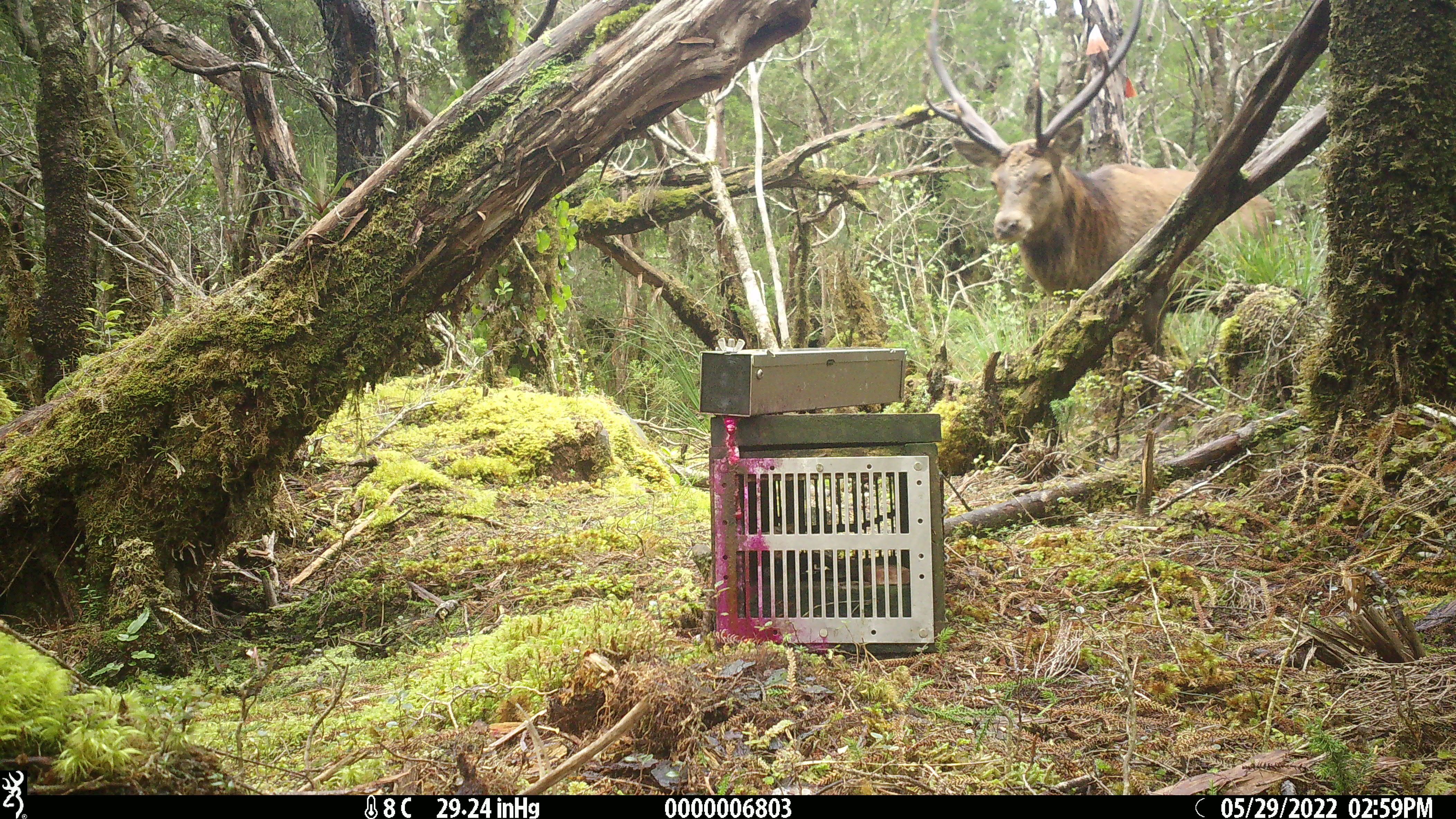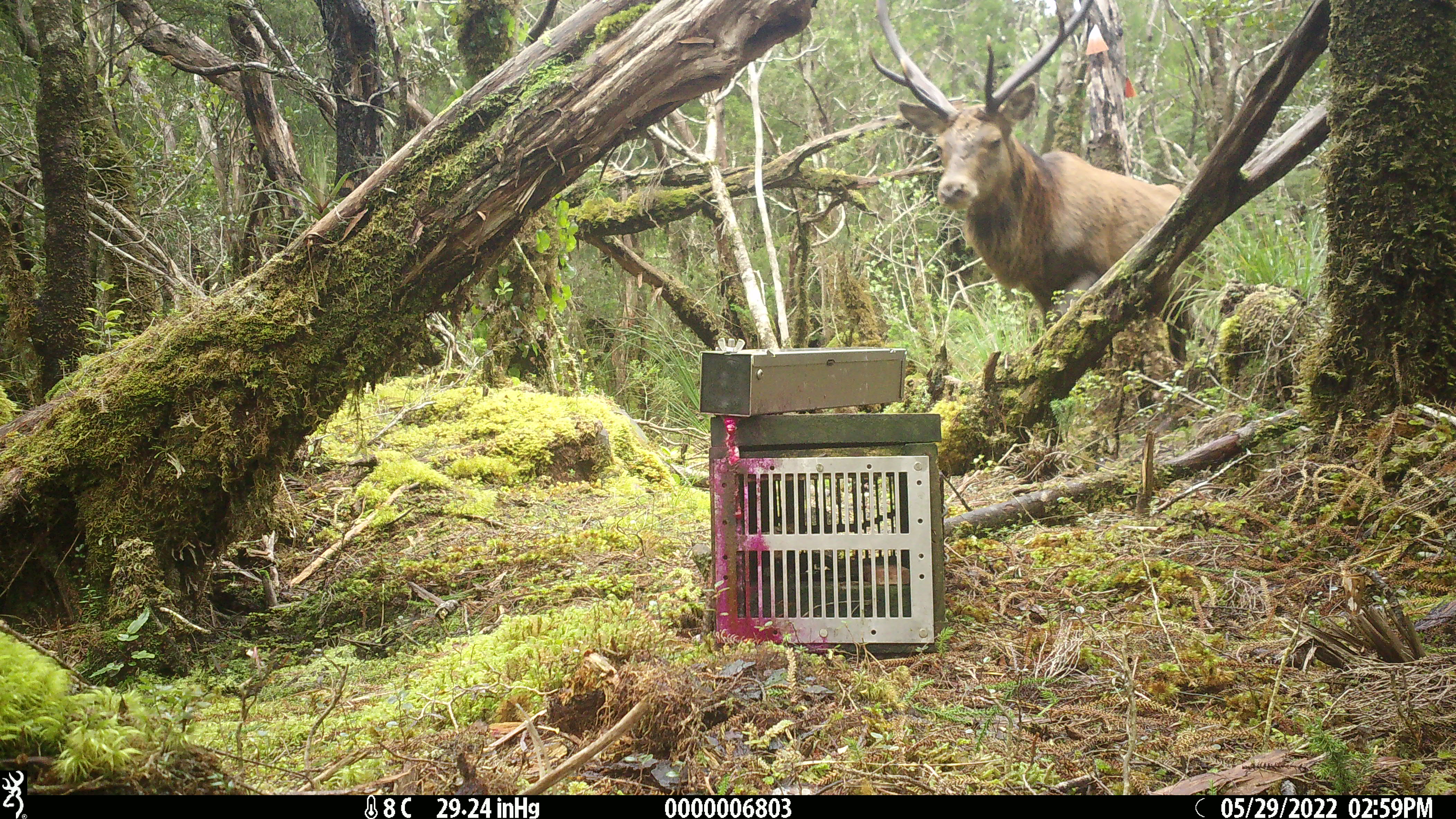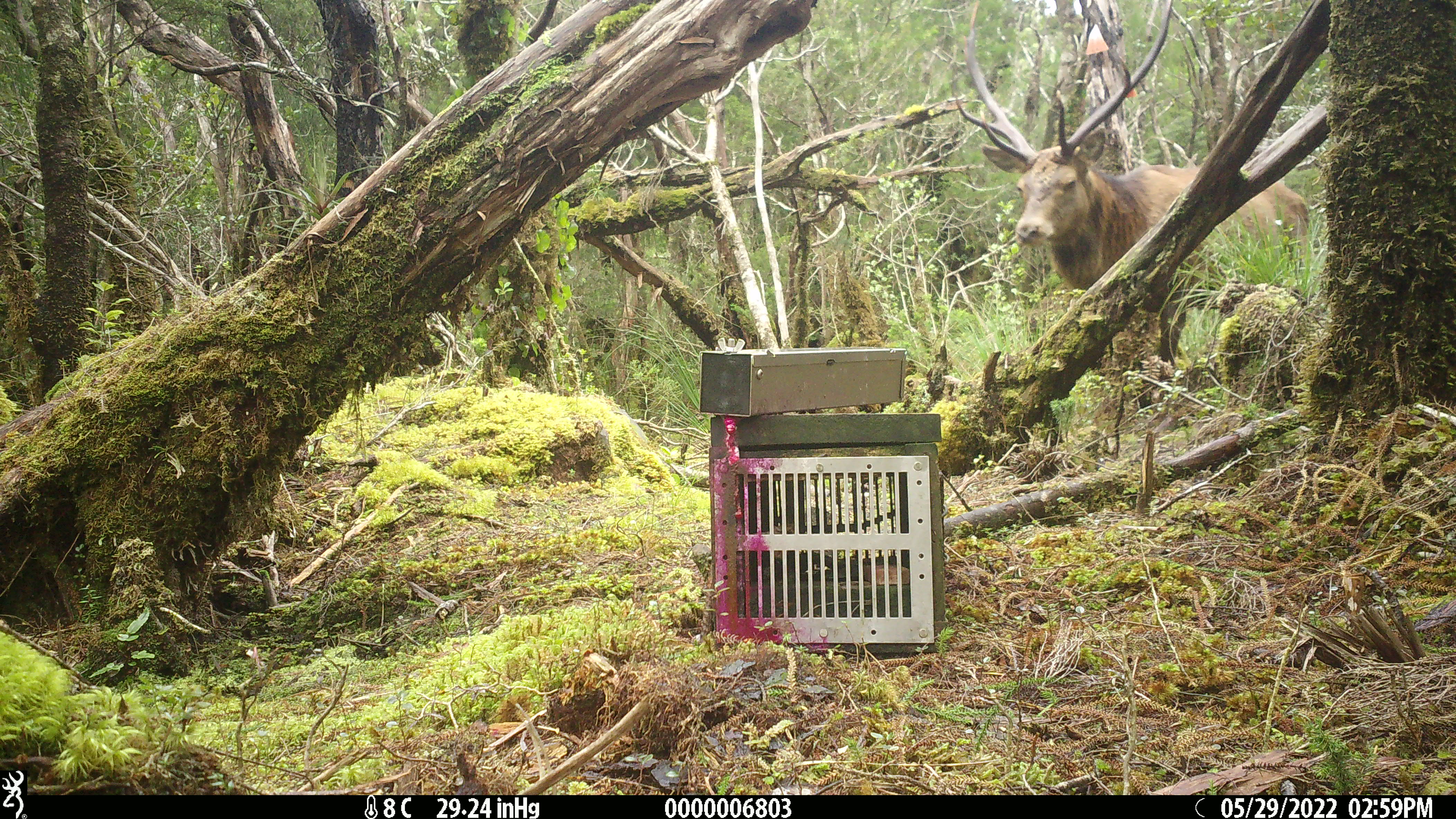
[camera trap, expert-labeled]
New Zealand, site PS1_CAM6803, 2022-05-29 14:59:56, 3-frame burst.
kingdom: Animalia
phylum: Chordata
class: Mammalia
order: Artiodactyla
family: Cervidae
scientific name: Cervidae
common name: deer